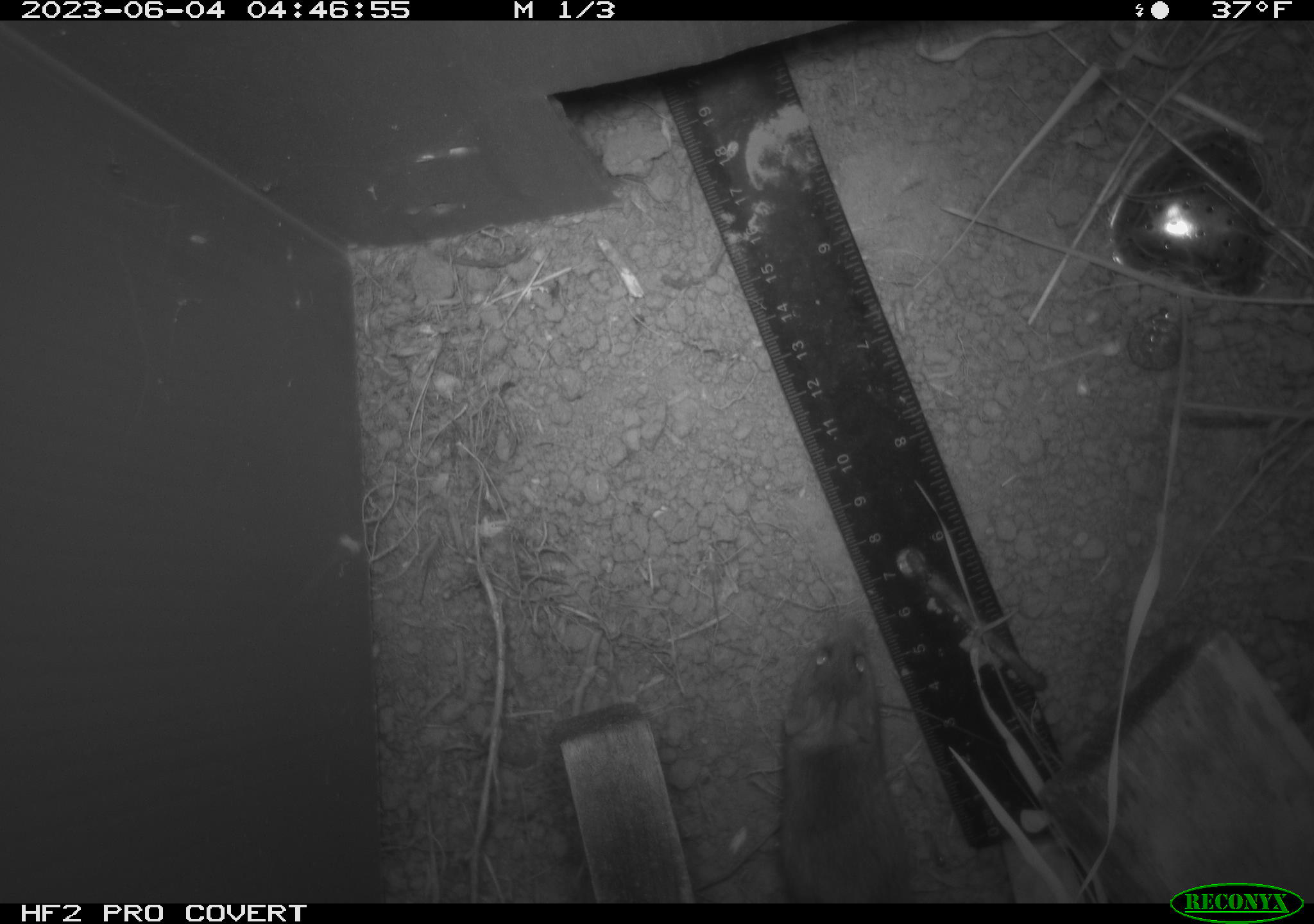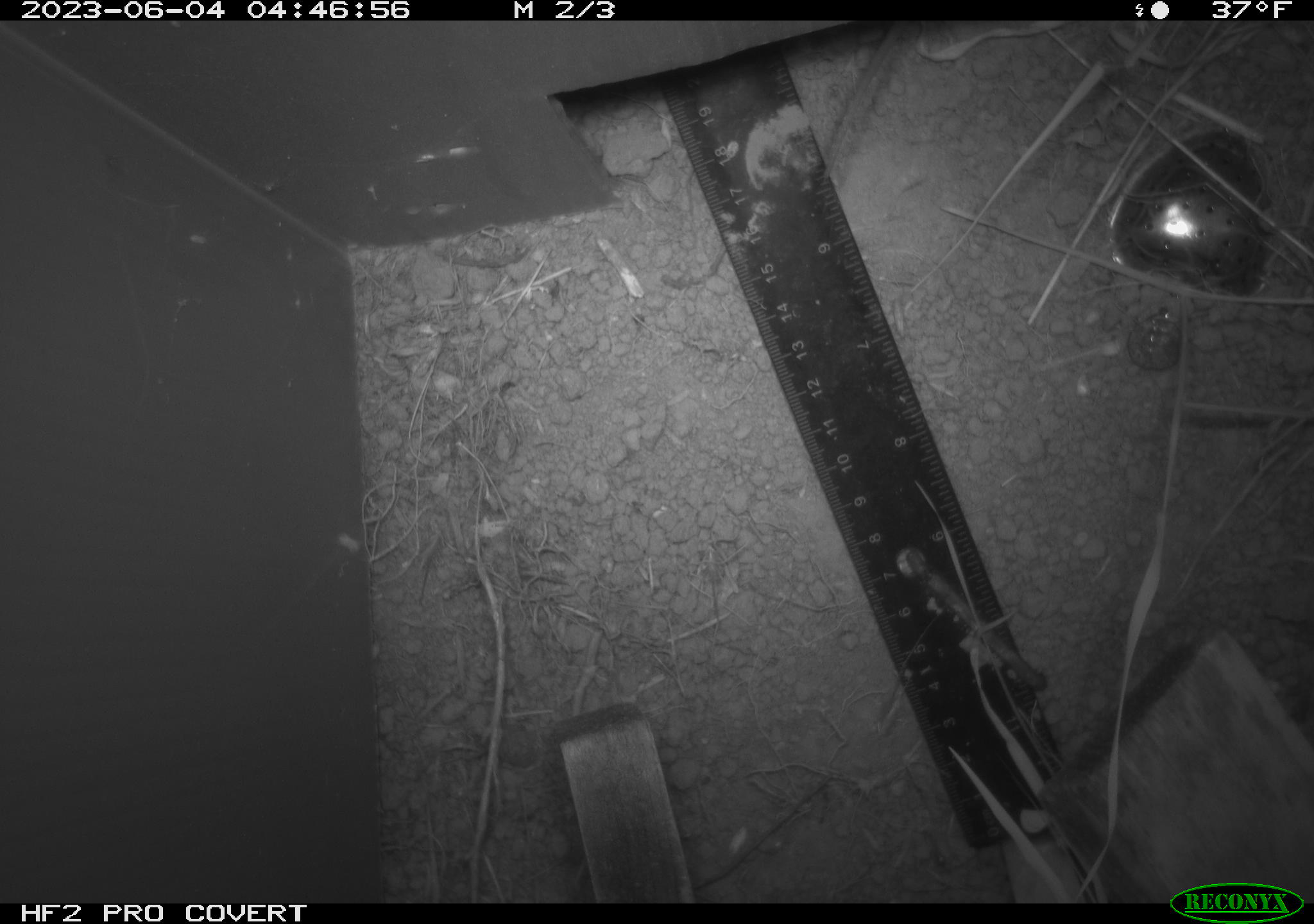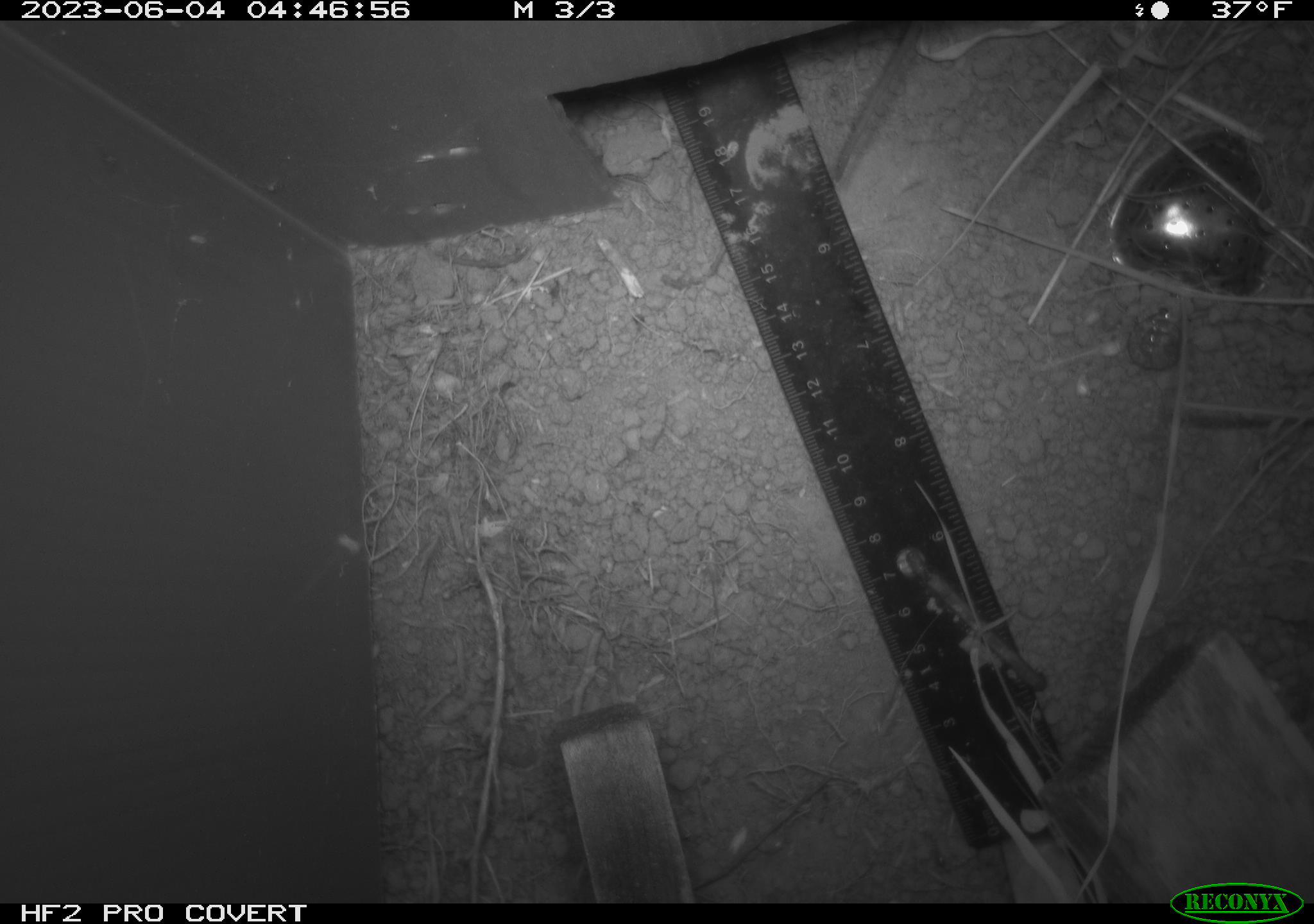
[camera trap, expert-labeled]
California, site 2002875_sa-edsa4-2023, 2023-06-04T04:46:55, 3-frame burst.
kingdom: Animalia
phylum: Chordata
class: Mammalia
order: Rodentia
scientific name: Rodentia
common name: mouse species